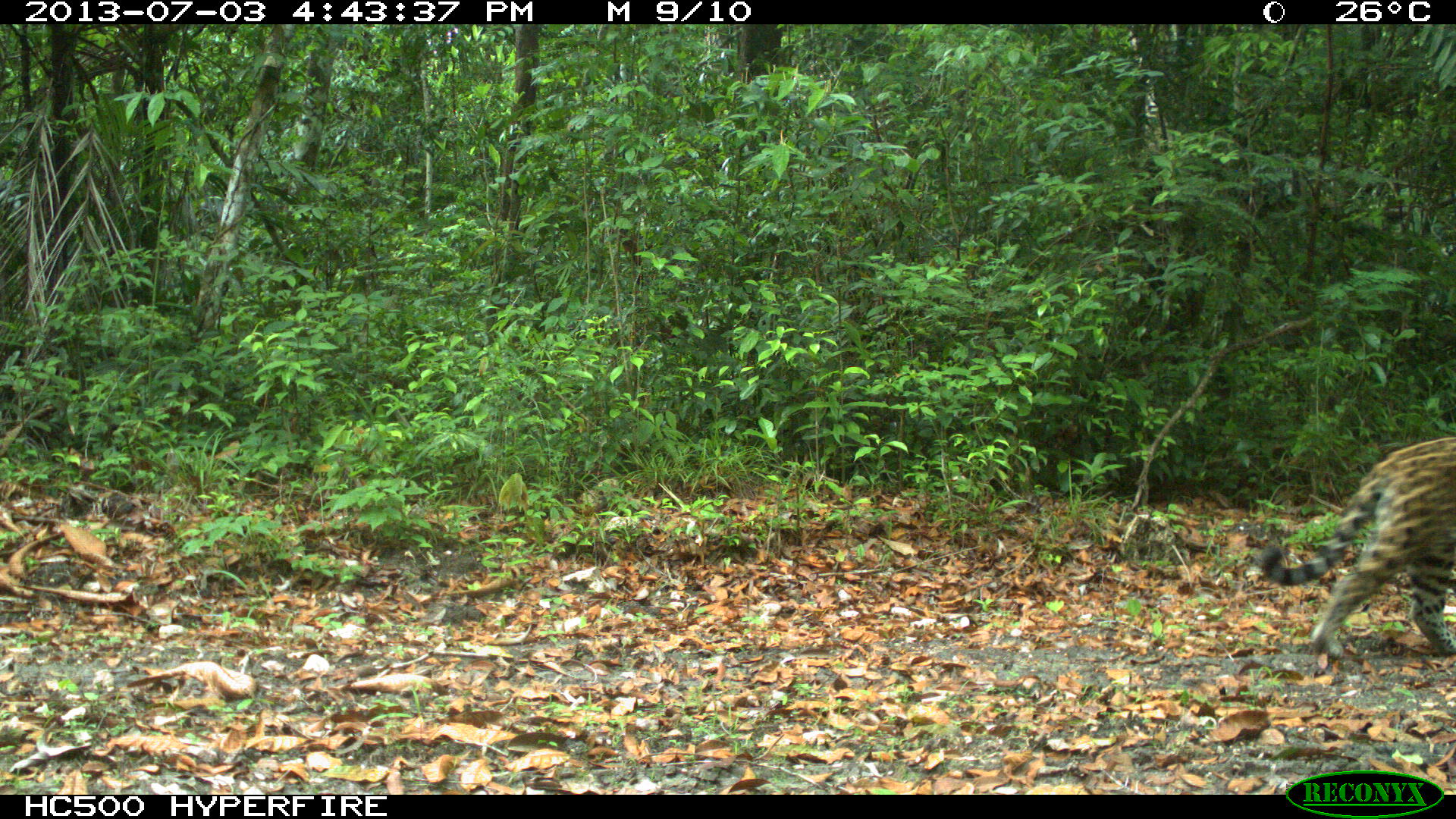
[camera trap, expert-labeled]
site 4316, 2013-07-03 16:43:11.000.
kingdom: Animalia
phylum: Chordata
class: Mammalia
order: Carnivora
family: Felidae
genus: Panthera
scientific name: Panthera onca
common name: jaguar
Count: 1.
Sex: male.